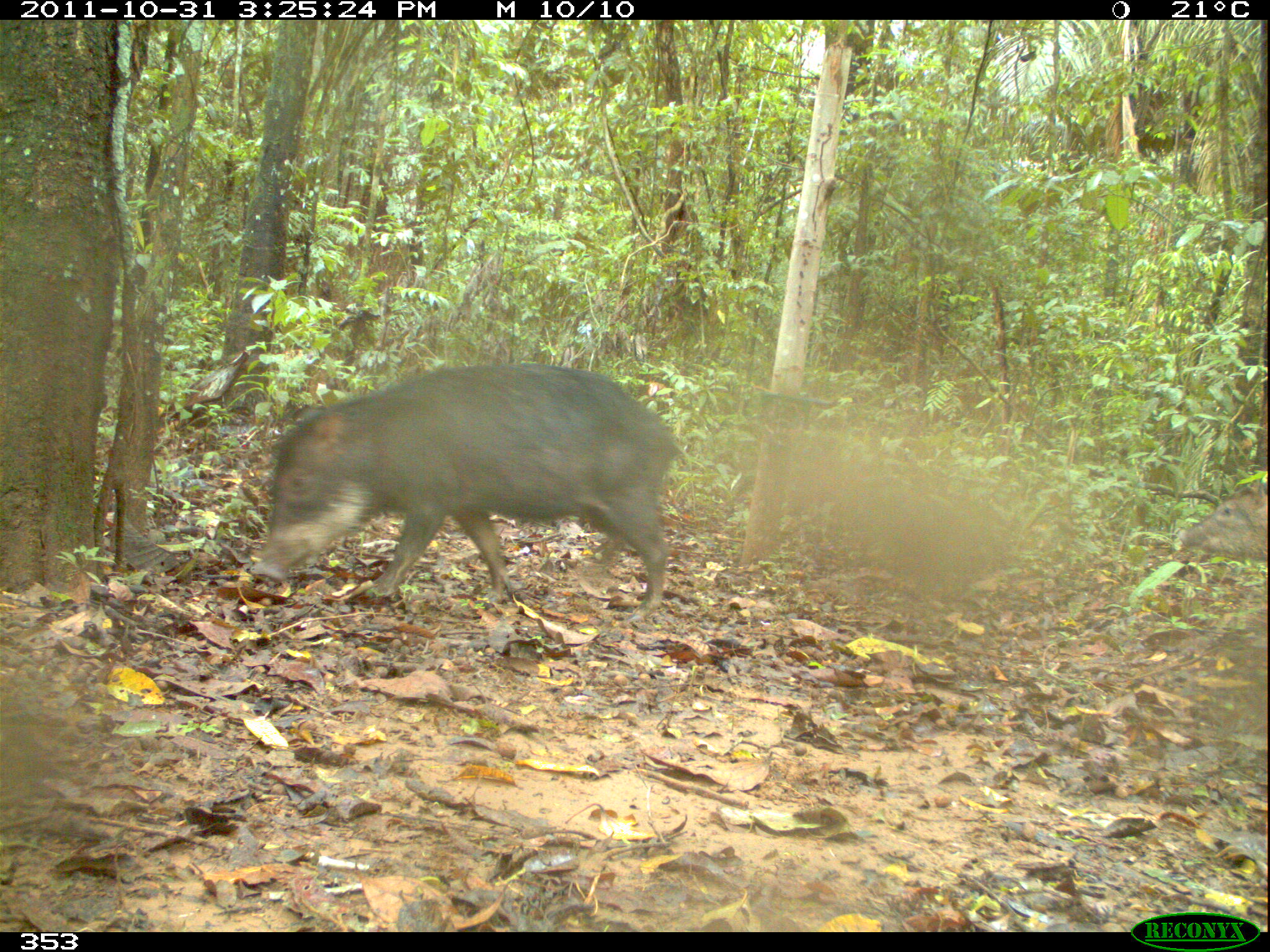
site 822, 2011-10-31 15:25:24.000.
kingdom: Animalia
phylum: Chordata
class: Mammalia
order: Artiodactyla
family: Tayassuidae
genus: Tayassu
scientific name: Tayassu pecari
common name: white-lipped peccary